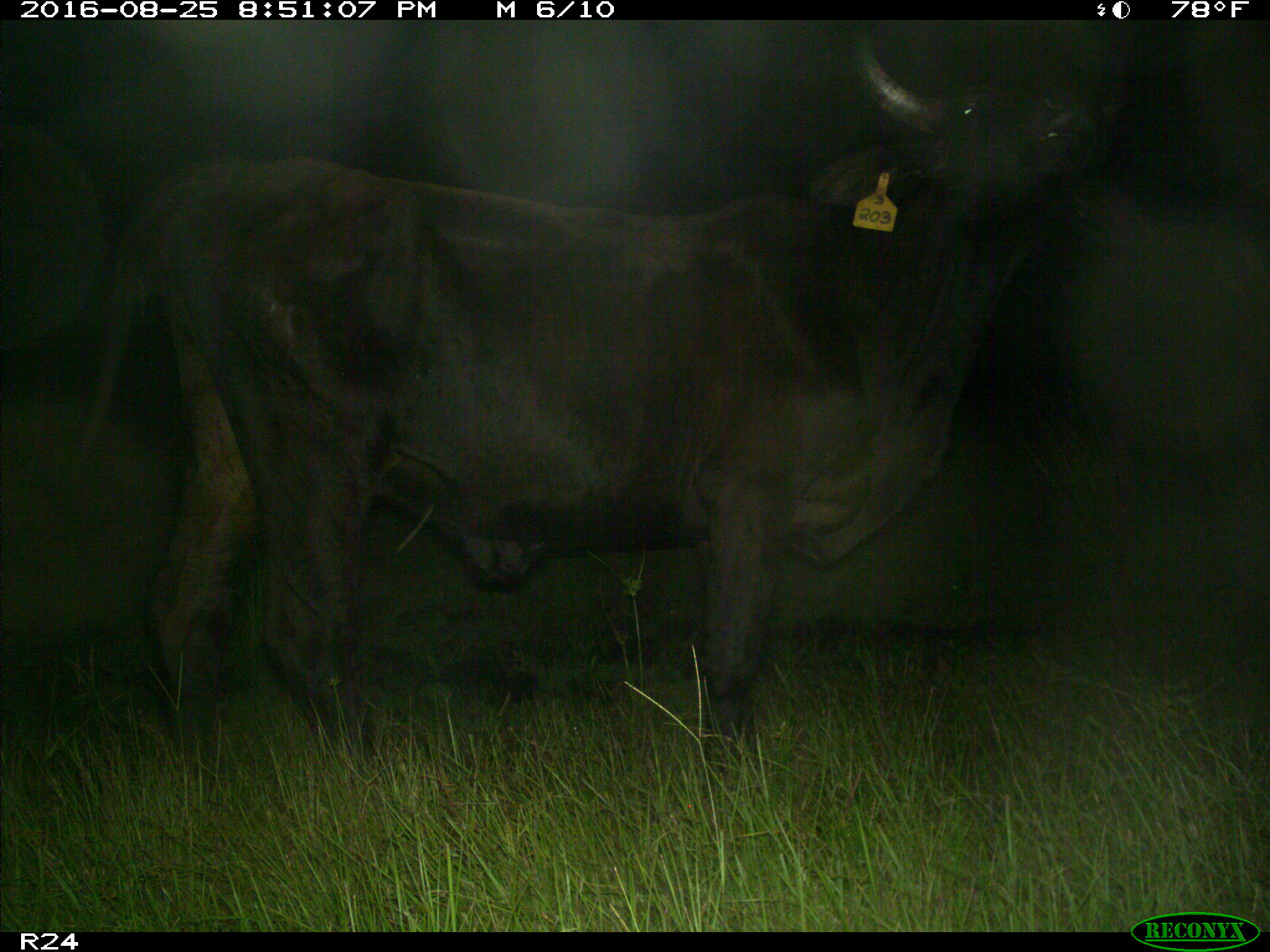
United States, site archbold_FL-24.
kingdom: Animalia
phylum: Chordata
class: Mammalia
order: Artiodactyla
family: Bovidae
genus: Bos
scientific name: Bos taurus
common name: domestic cow